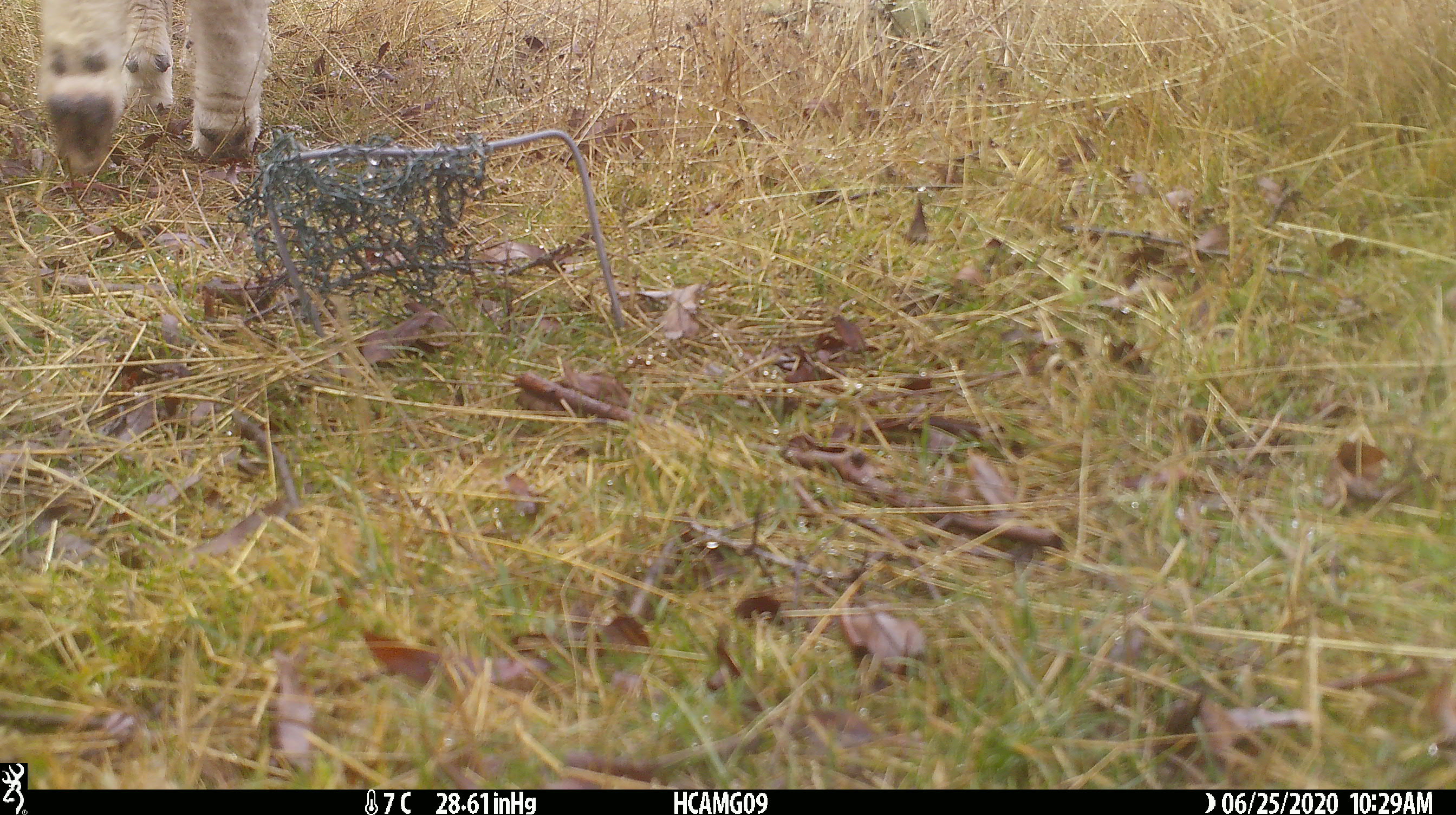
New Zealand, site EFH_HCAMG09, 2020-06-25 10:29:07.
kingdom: Animalia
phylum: Chordata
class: Mammalia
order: Artiodactyla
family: Bovidae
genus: Ovis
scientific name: Ovis aries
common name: domestic sheep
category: sheep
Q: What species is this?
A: Sheep (domestic sheep) (Ovis aries).